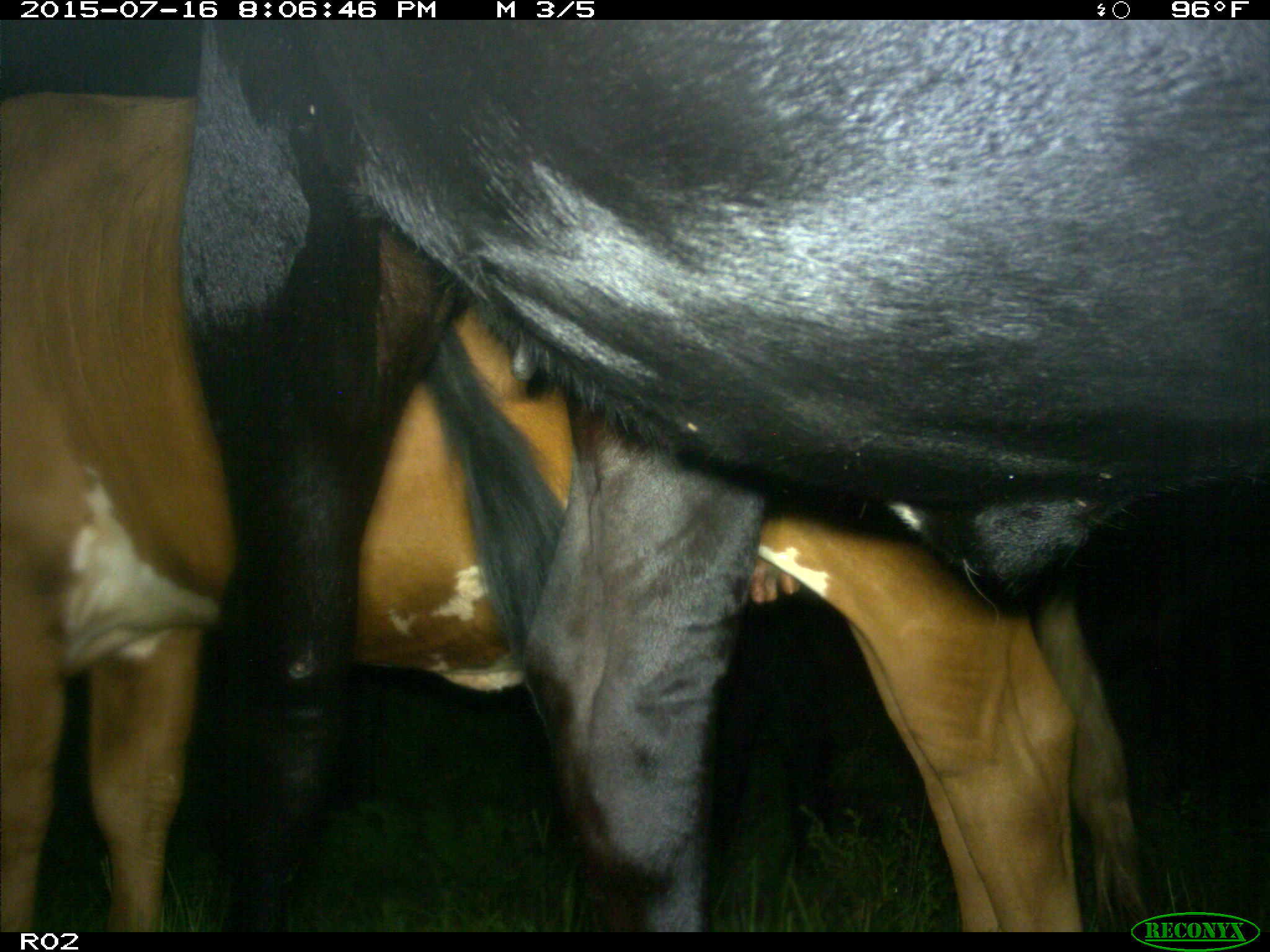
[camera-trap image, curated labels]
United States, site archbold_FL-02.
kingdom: Animalia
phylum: Chordata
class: Mammalia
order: Artiodactyla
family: Bovidae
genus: Bos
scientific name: Bos taurus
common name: domestic cow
Bos taurus (domestic cow).